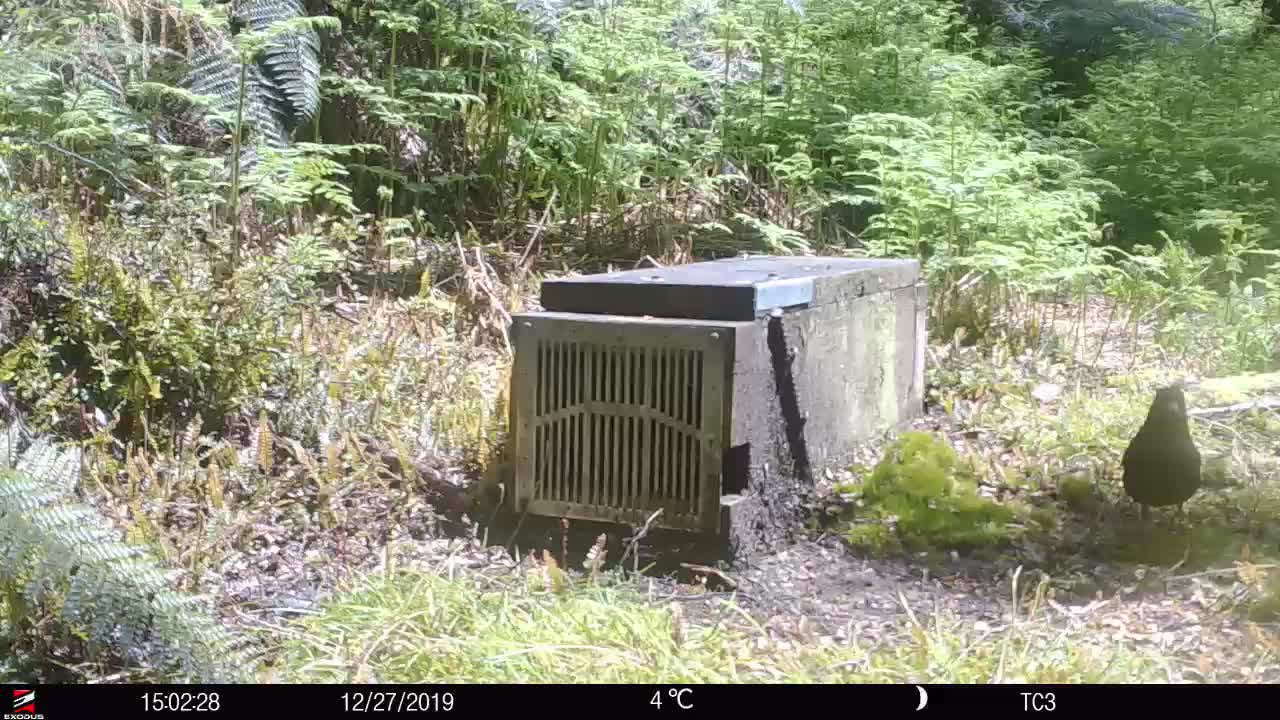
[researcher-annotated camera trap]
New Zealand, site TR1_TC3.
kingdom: Animalia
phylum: Chordata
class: Aves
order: Passeriformes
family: Turdidae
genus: Turdus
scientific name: Turdus merula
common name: eurasian blackbird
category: blackbird